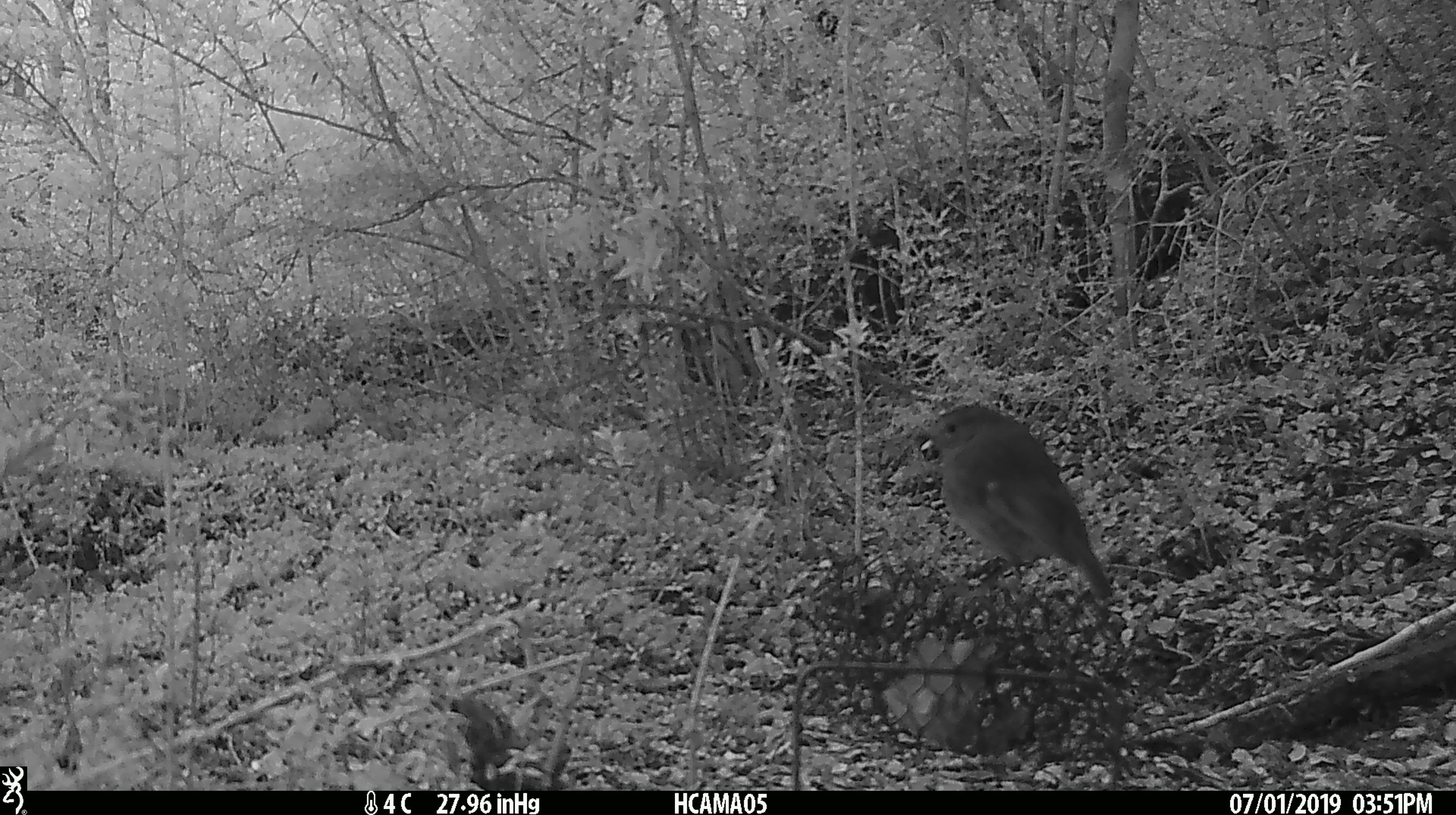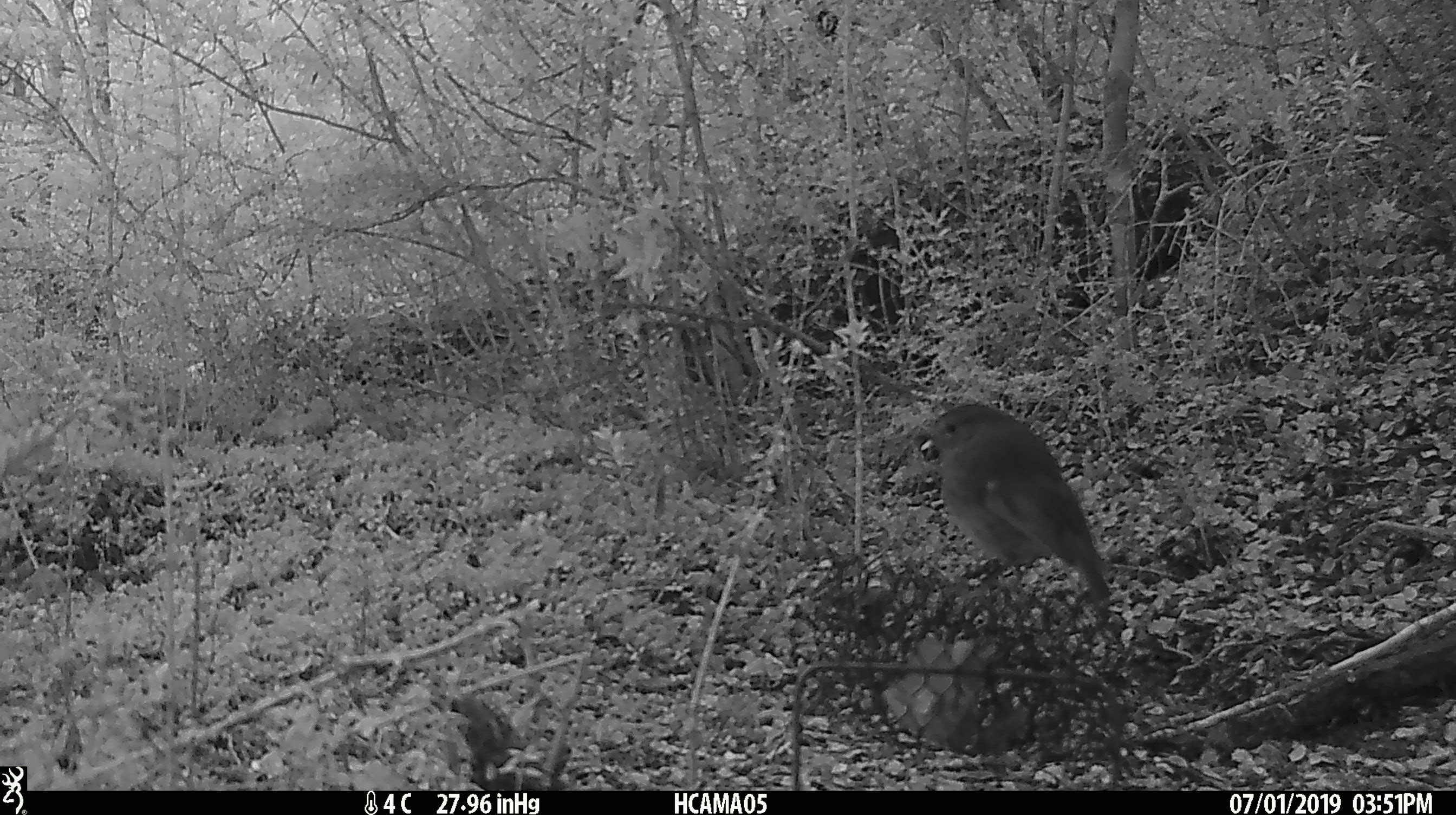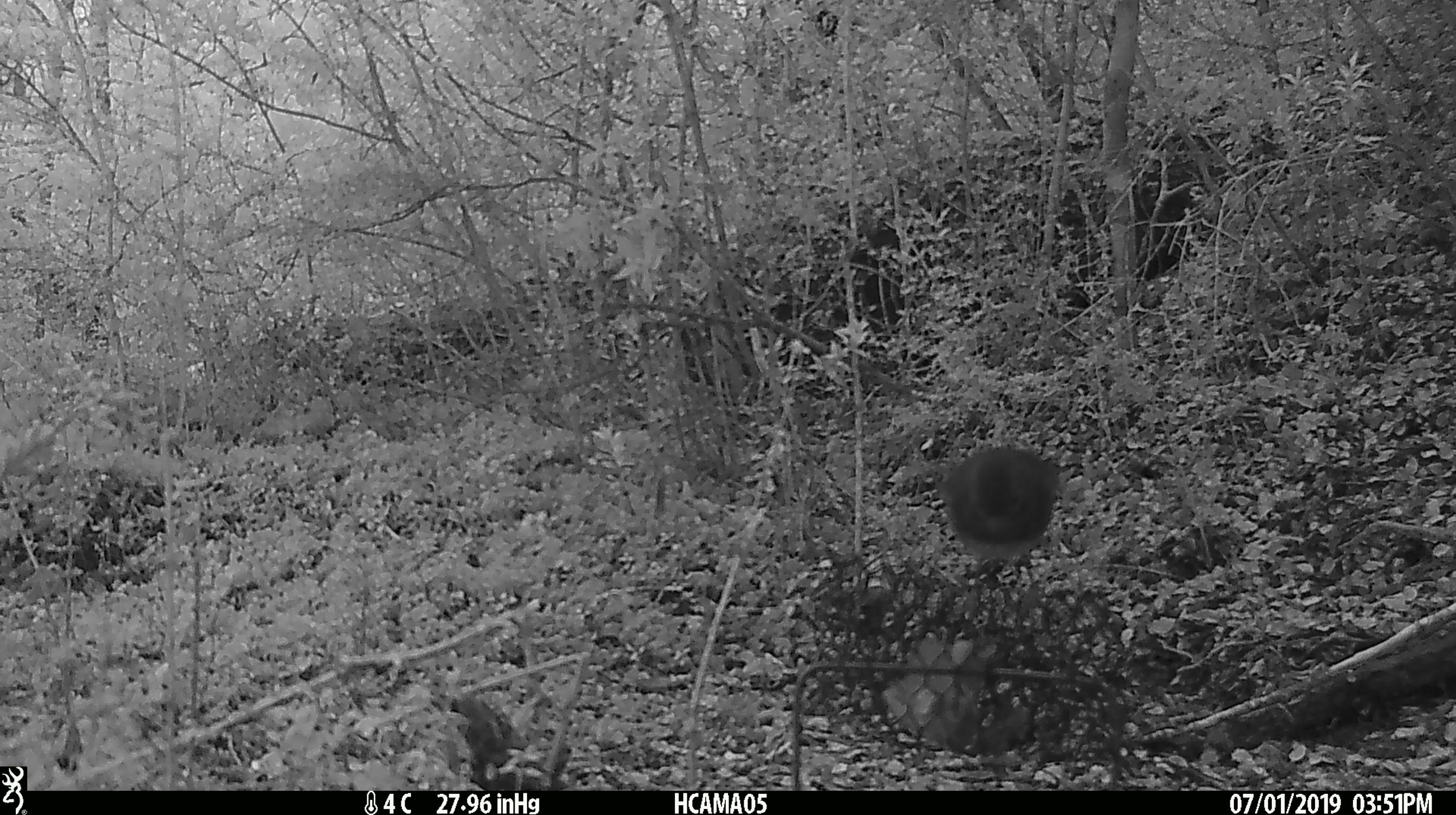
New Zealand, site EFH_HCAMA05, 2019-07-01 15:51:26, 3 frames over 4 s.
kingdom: Animalia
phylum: Chordata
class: Aves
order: Passeriformes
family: Petroicidae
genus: Petroica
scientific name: Petroica australis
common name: new zealand robin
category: robin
Robin (new zealand robin) (Petroica australis).